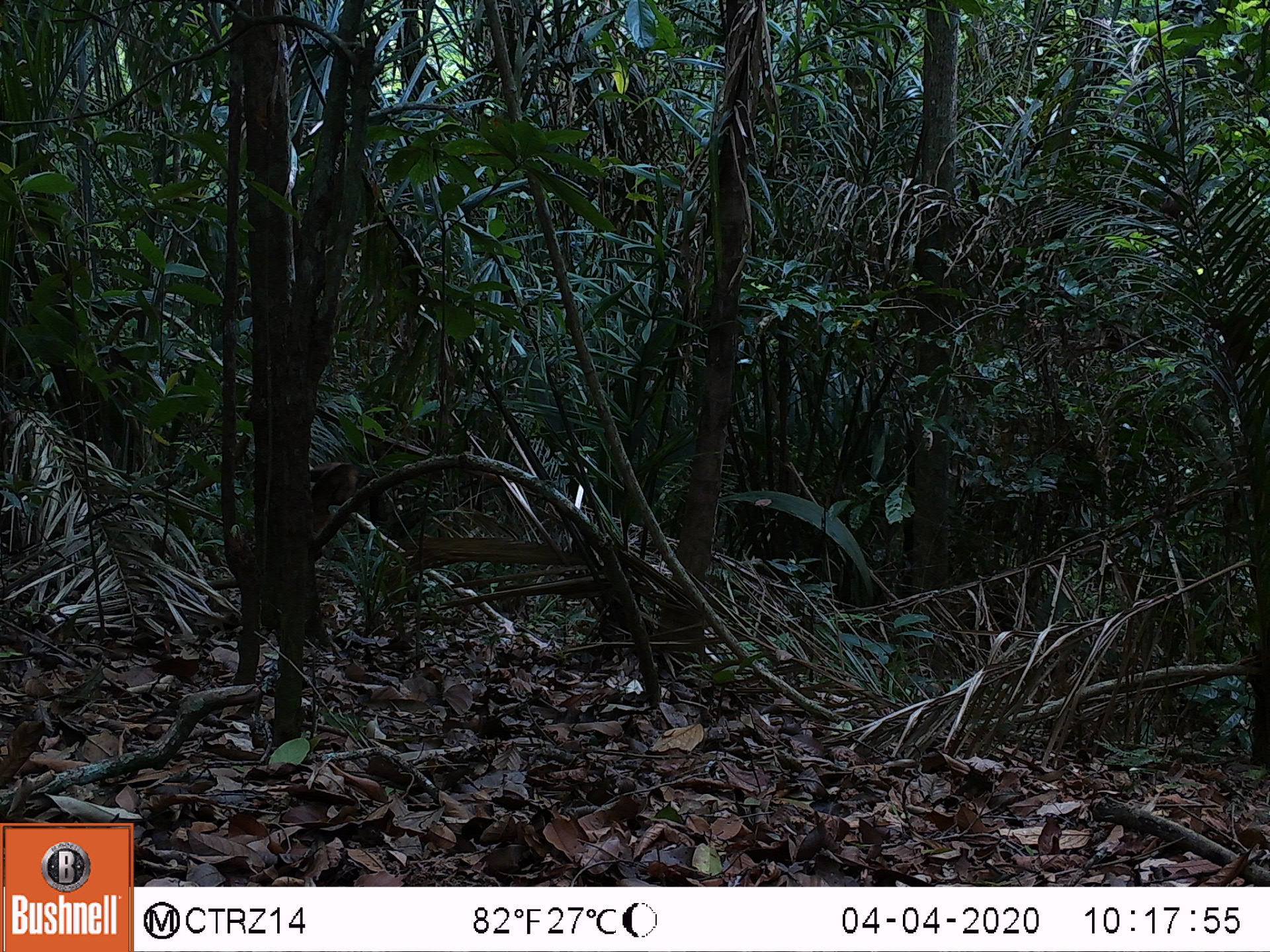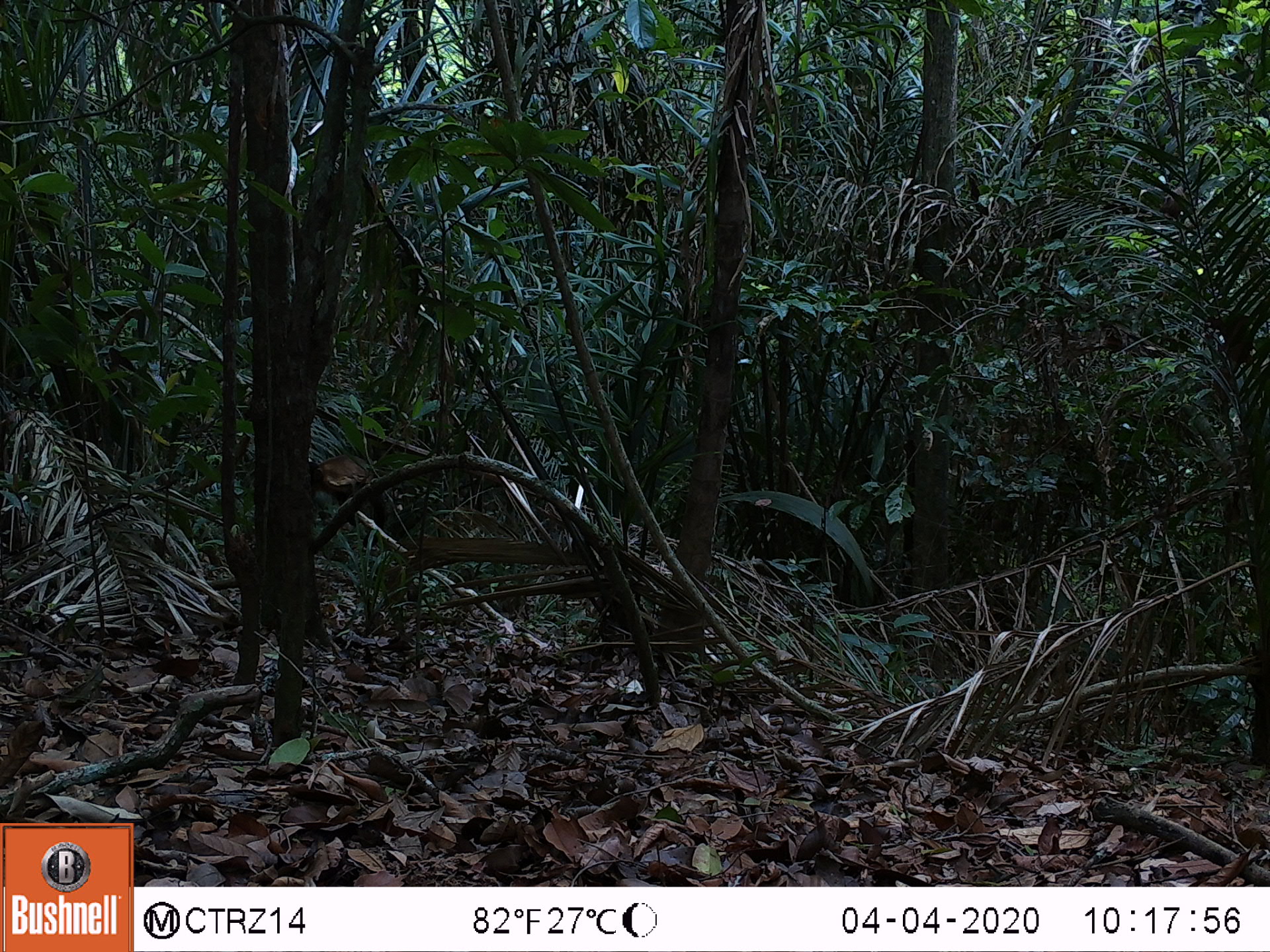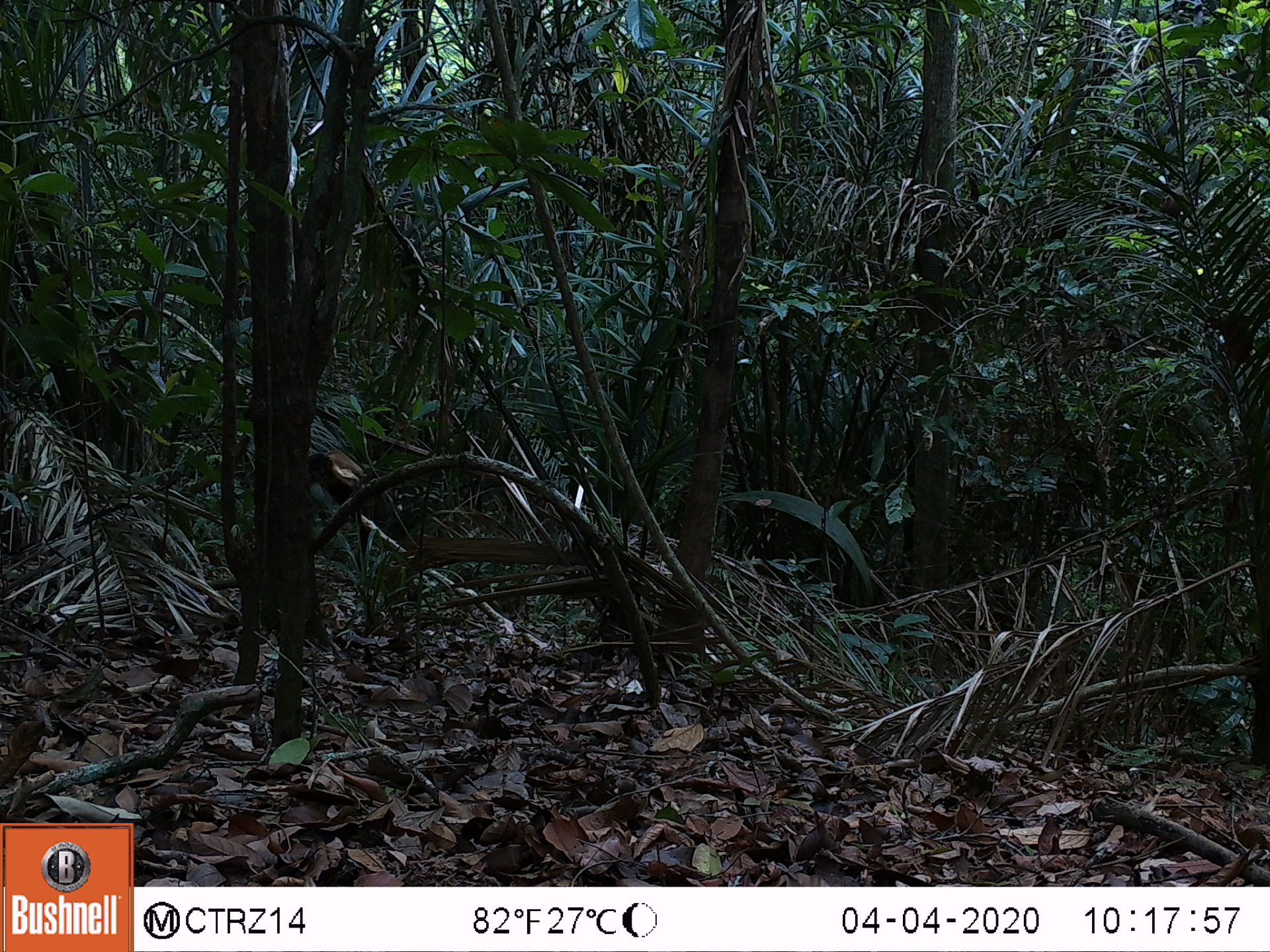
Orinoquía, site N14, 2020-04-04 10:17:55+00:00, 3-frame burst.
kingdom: Animalia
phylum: Chordata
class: Mammalia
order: Primates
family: Cebidae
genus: Sapajus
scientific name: Sapajus apella margaritae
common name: margarita island capuchin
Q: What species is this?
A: Margarita island capuchin (Sapajus apella margaritae).